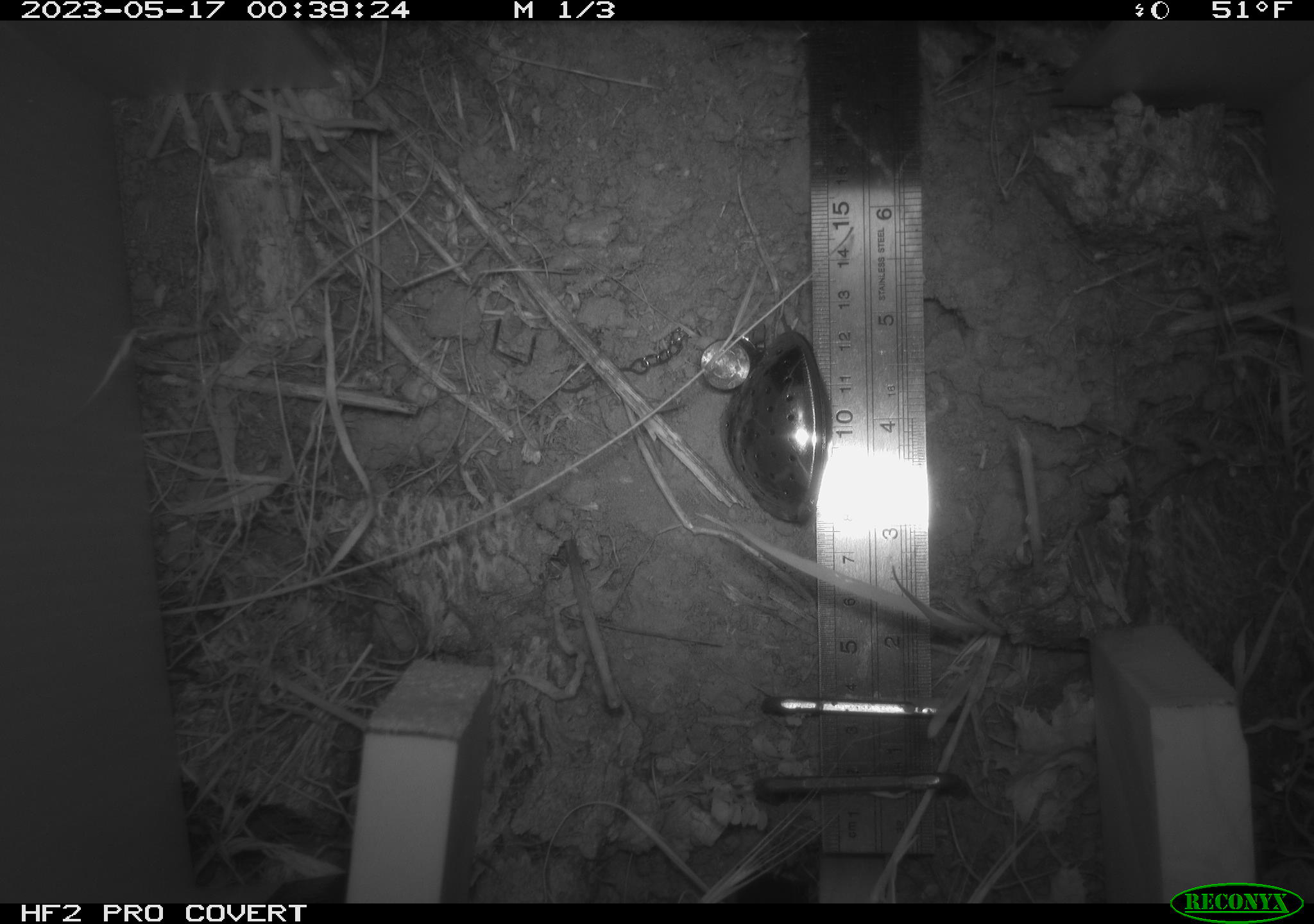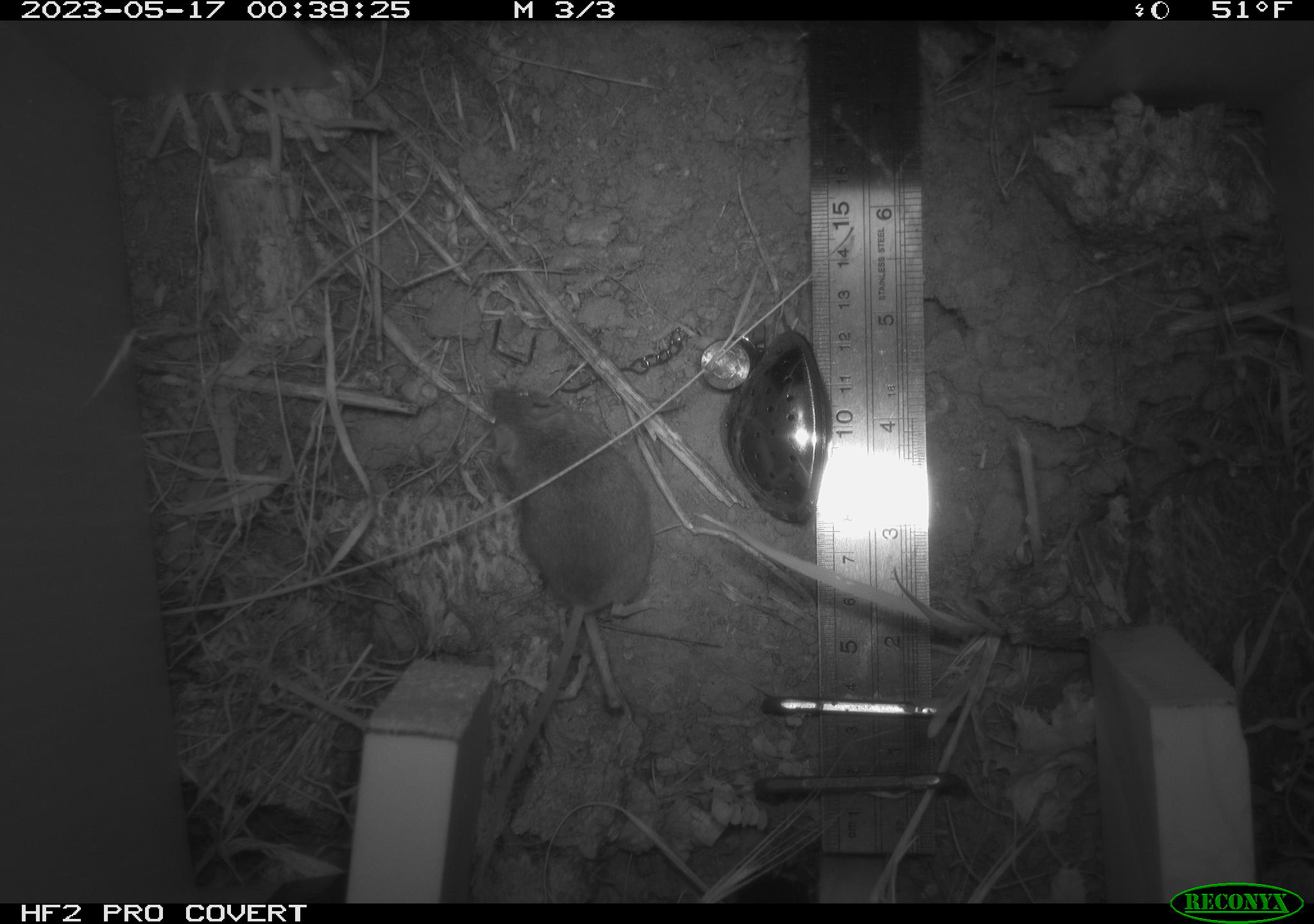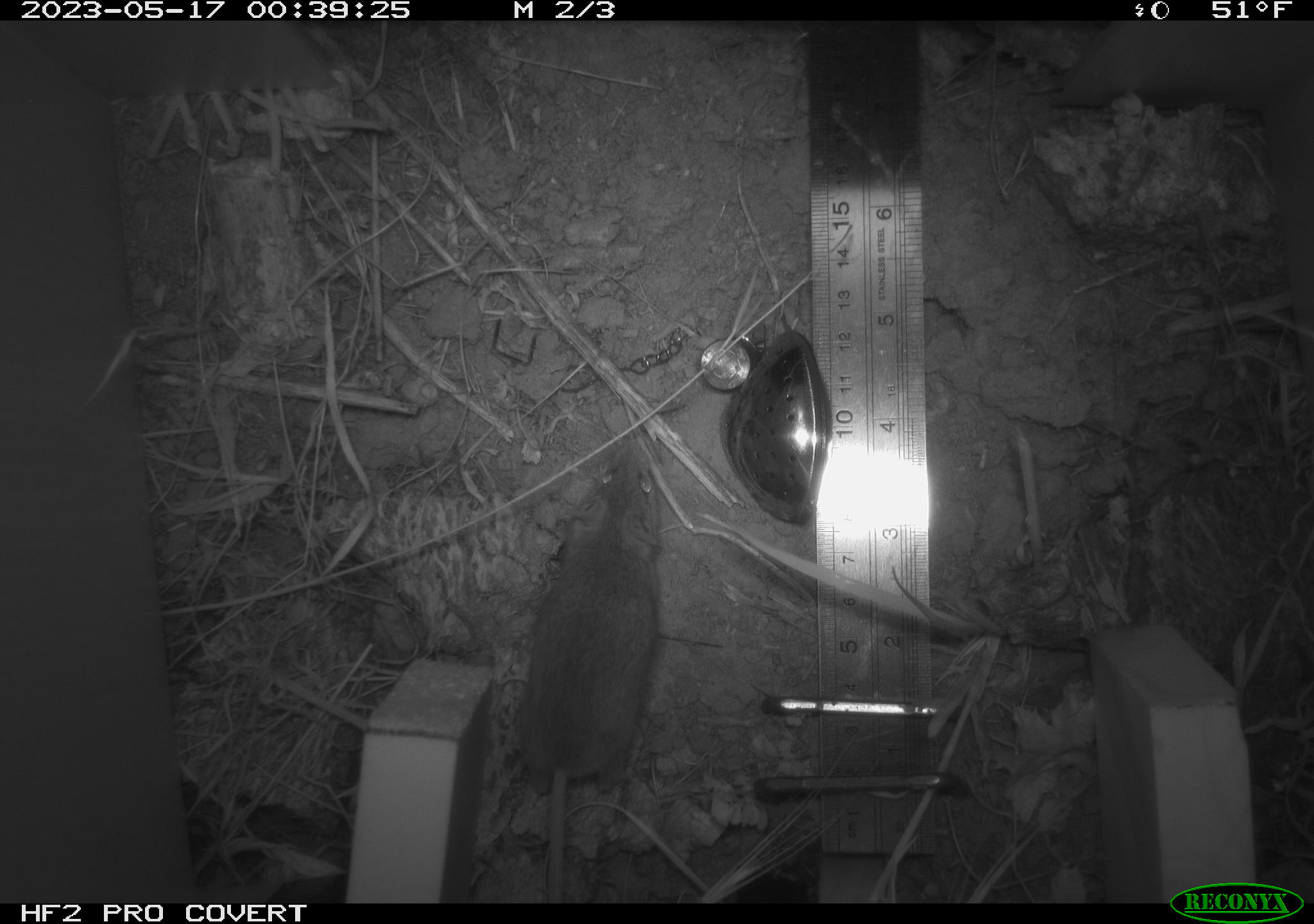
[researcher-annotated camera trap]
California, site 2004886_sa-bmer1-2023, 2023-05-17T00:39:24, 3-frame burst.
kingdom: Animalia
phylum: Chordata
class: Mammalia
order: Rodentia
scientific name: Rodentia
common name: mouse species